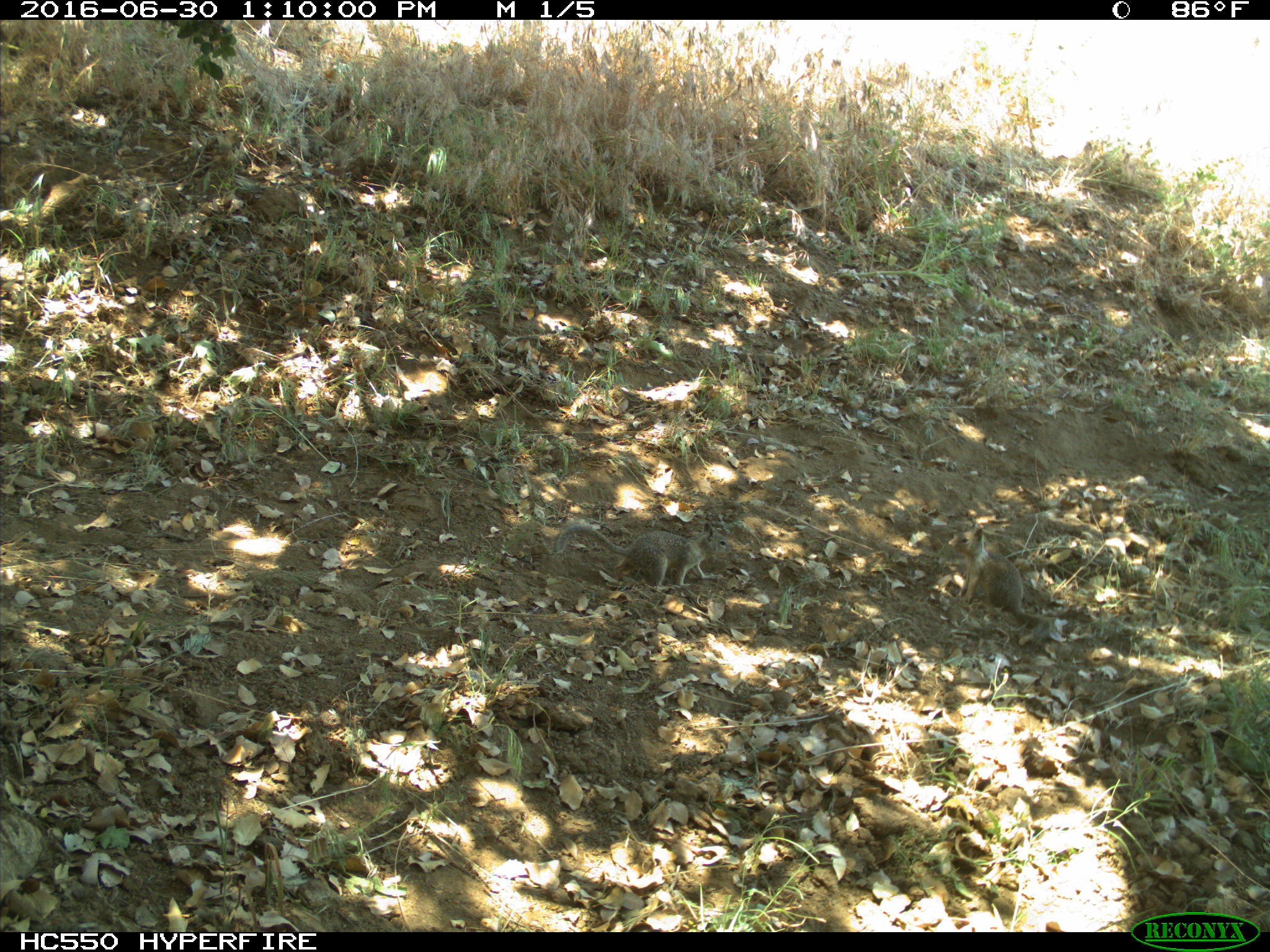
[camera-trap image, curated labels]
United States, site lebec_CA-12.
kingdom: Animalia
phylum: Chordata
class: Mammalia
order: Rodentia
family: Sciuridae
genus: Otospermophilus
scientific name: Otospermophilus beecheyi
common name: california ground squirrel